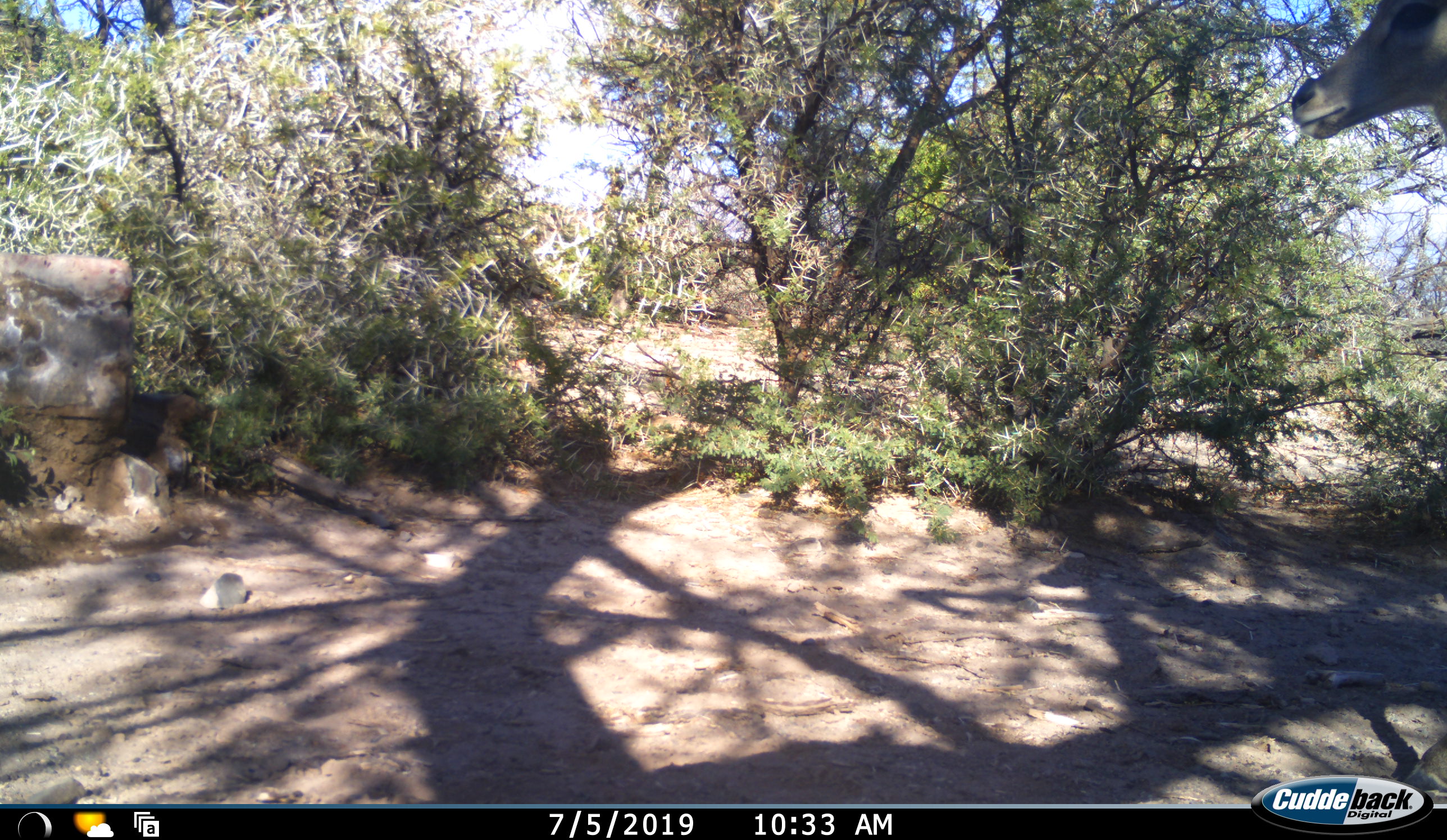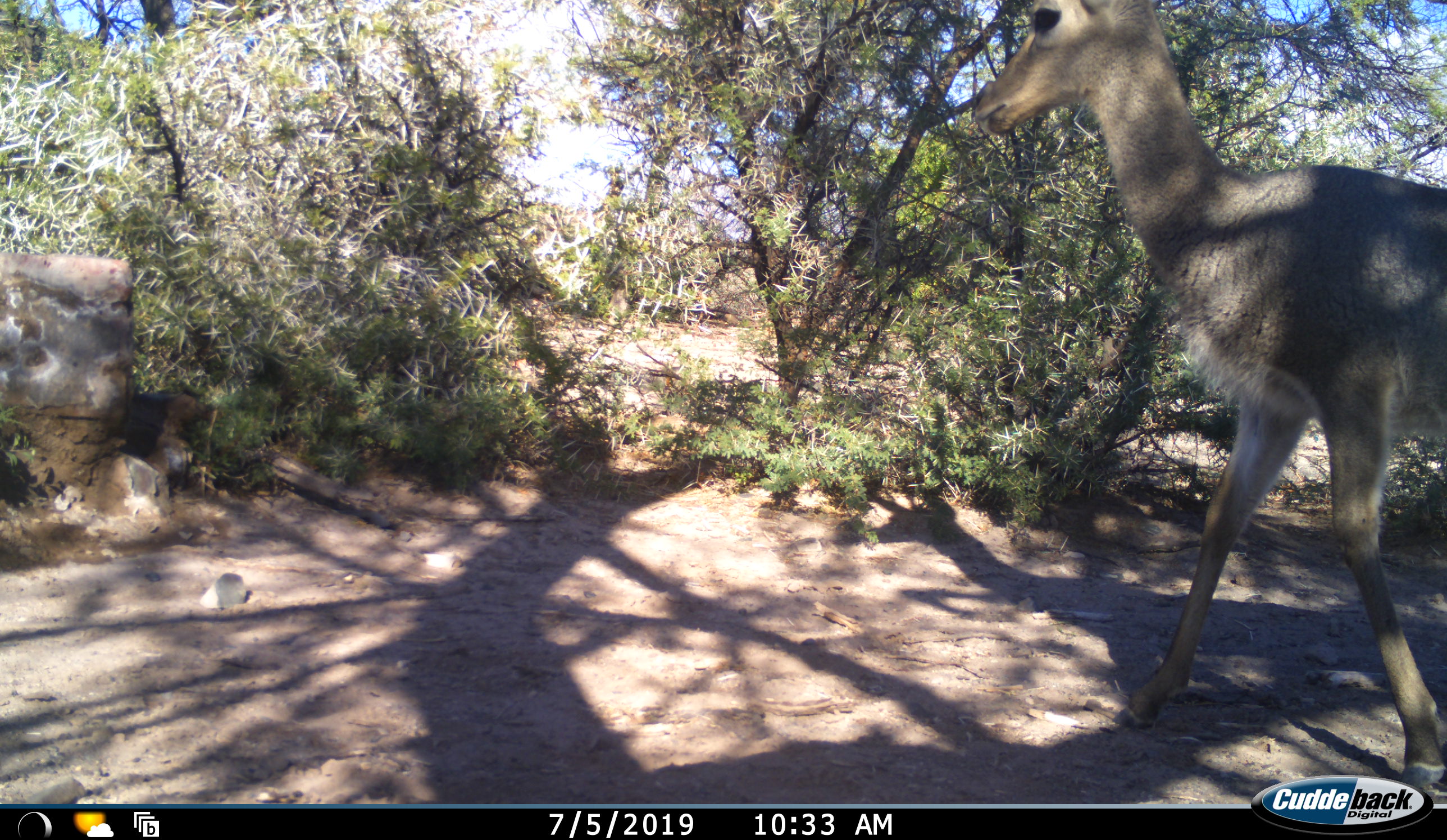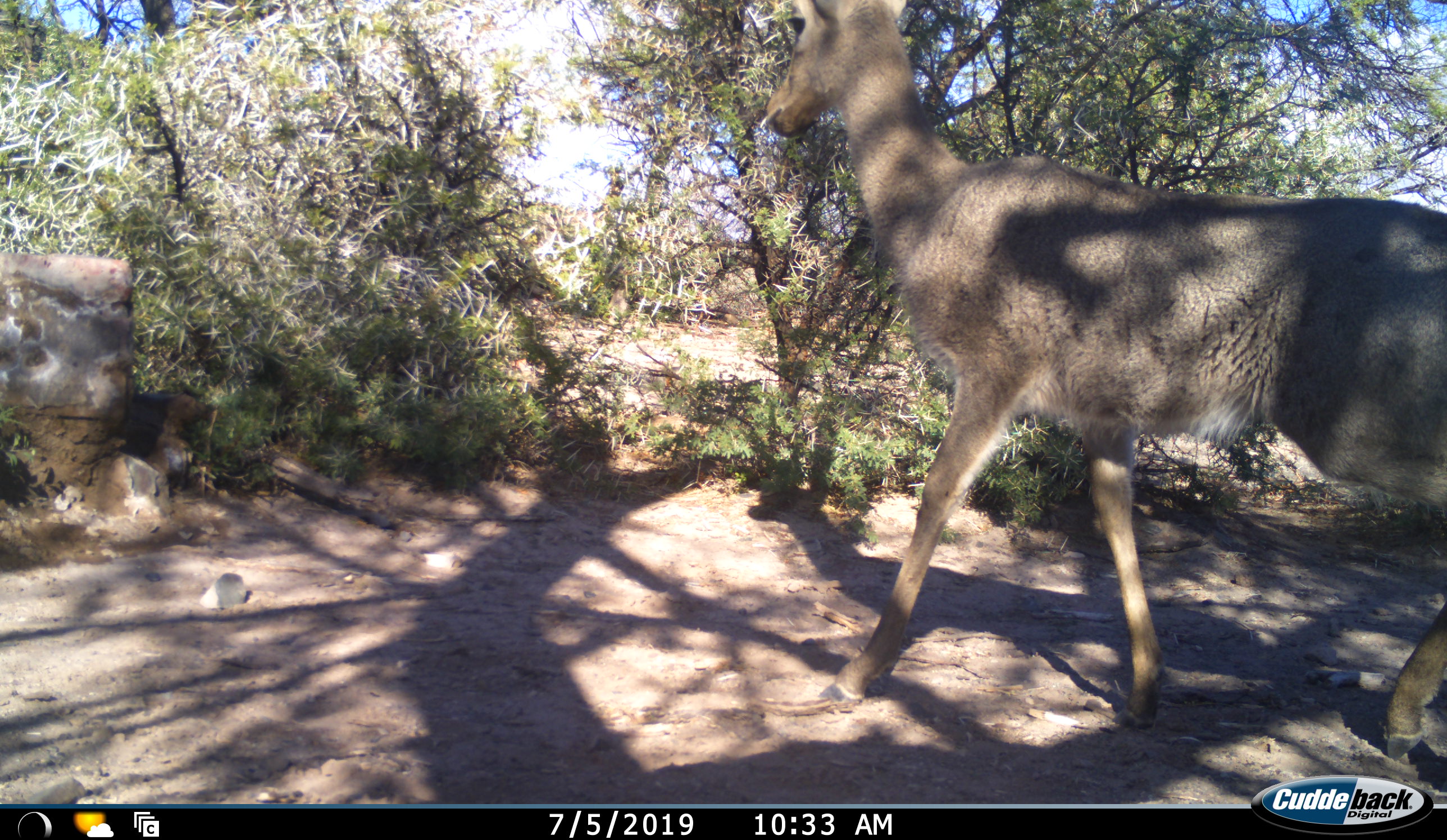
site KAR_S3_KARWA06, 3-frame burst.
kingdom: Animalia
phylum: Chordata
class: Mammalia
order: Artiodactyla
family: Bovidae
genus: Pelea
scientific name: Pelea capreolus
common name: grey rhebok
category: rhebokgrey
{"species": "rhebokgrey (grey rhebok) (Pelea capreolus)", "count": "1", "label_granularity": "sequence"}